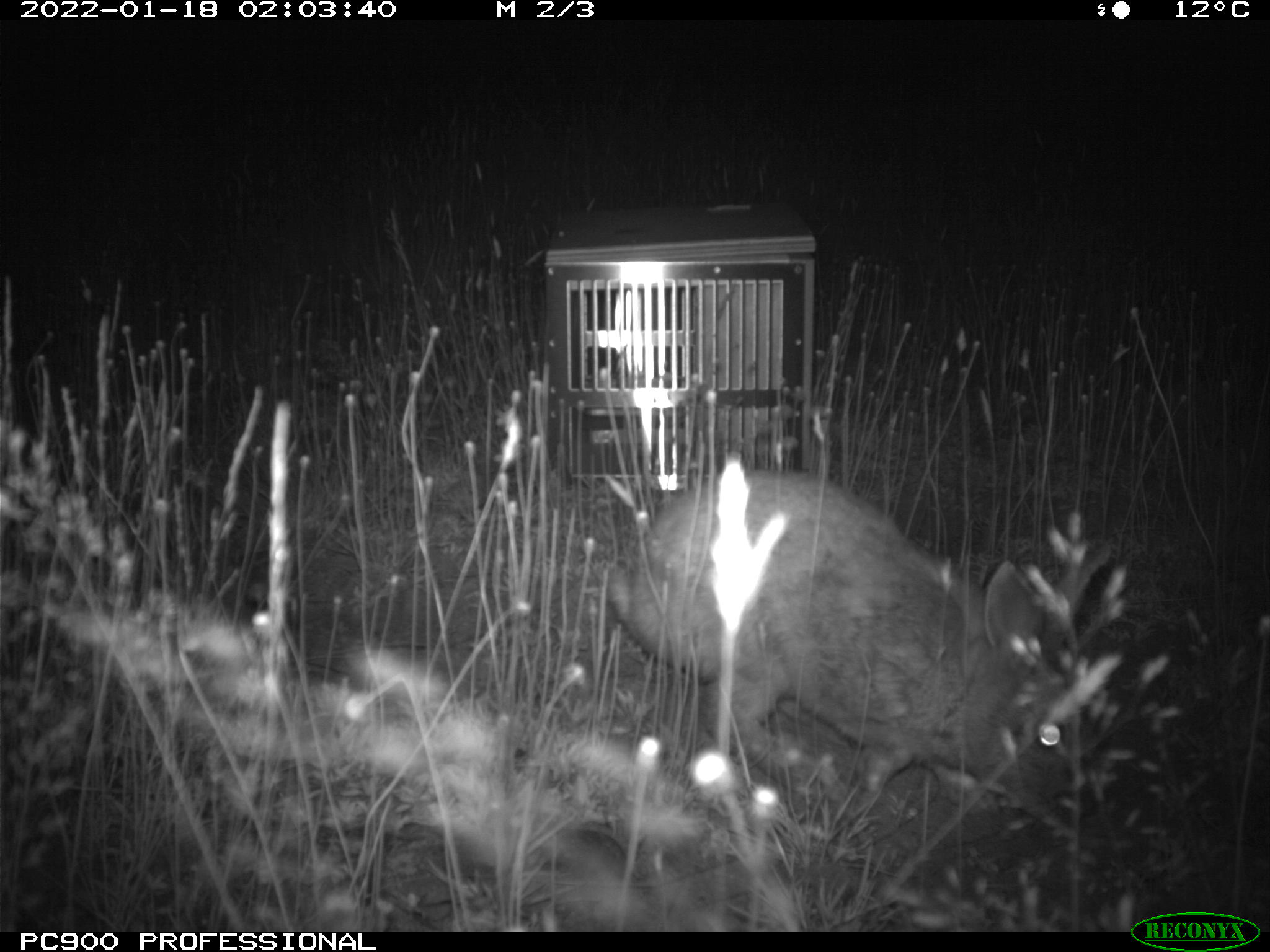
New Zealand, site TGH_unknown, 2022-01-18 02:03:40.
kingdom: Animalia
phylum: Chordata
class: Mammalia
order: Lagomorpha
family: Leporidae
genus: Oryctolagus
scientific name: Oryctolagus cuniculus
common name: european rabbit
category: rabbit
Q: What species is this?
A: Rabbit (european rabbit) (Oryctolagus cuniculus).